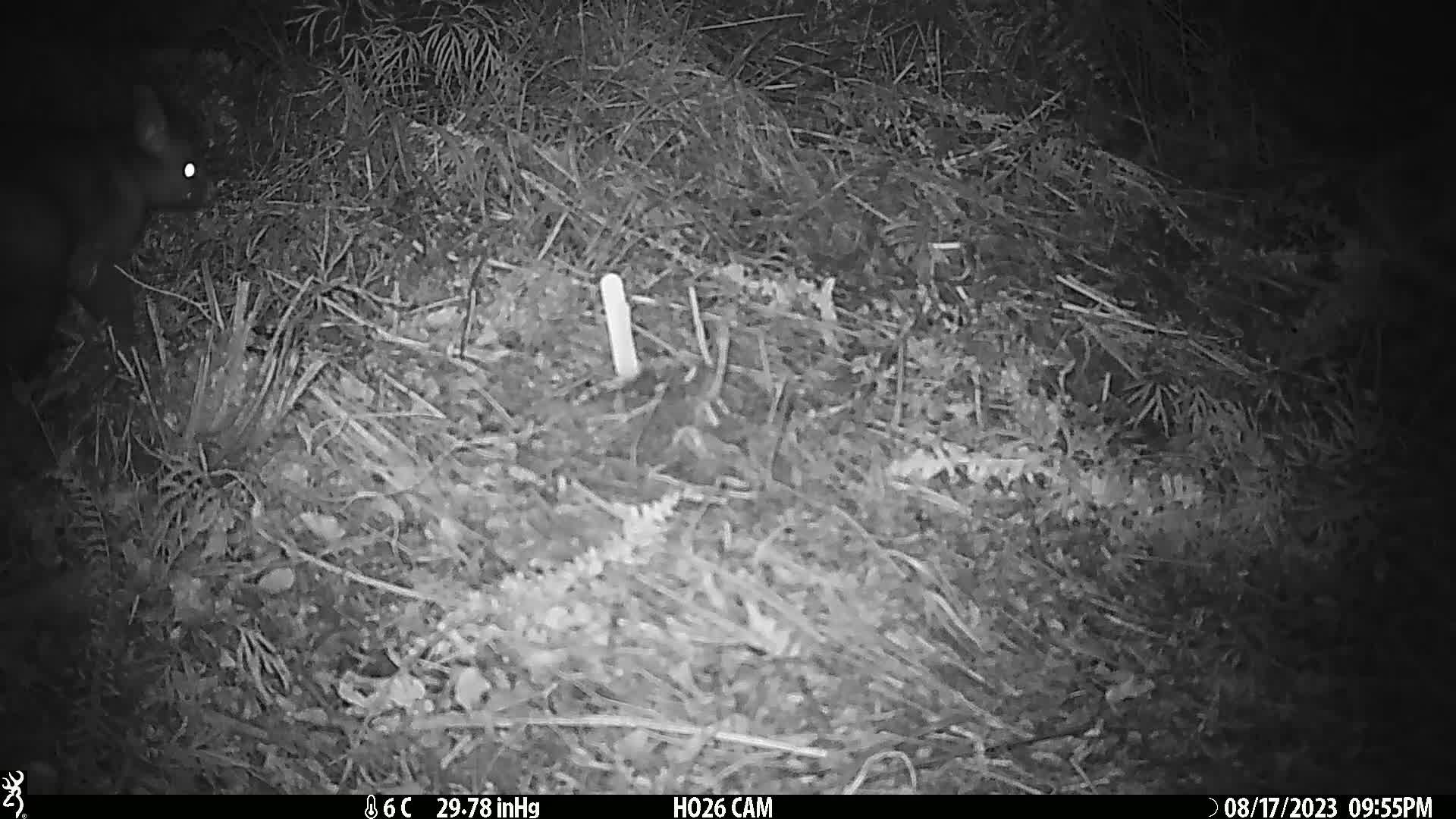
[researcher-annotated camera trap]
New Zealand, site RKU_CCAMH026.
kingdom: Animalia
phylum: Chordata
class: Mammalia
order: Diprotodontia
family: Phalangeridae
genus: Trichosurus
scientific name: Trichosurus vulpecula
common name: common brushtail possum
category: possum